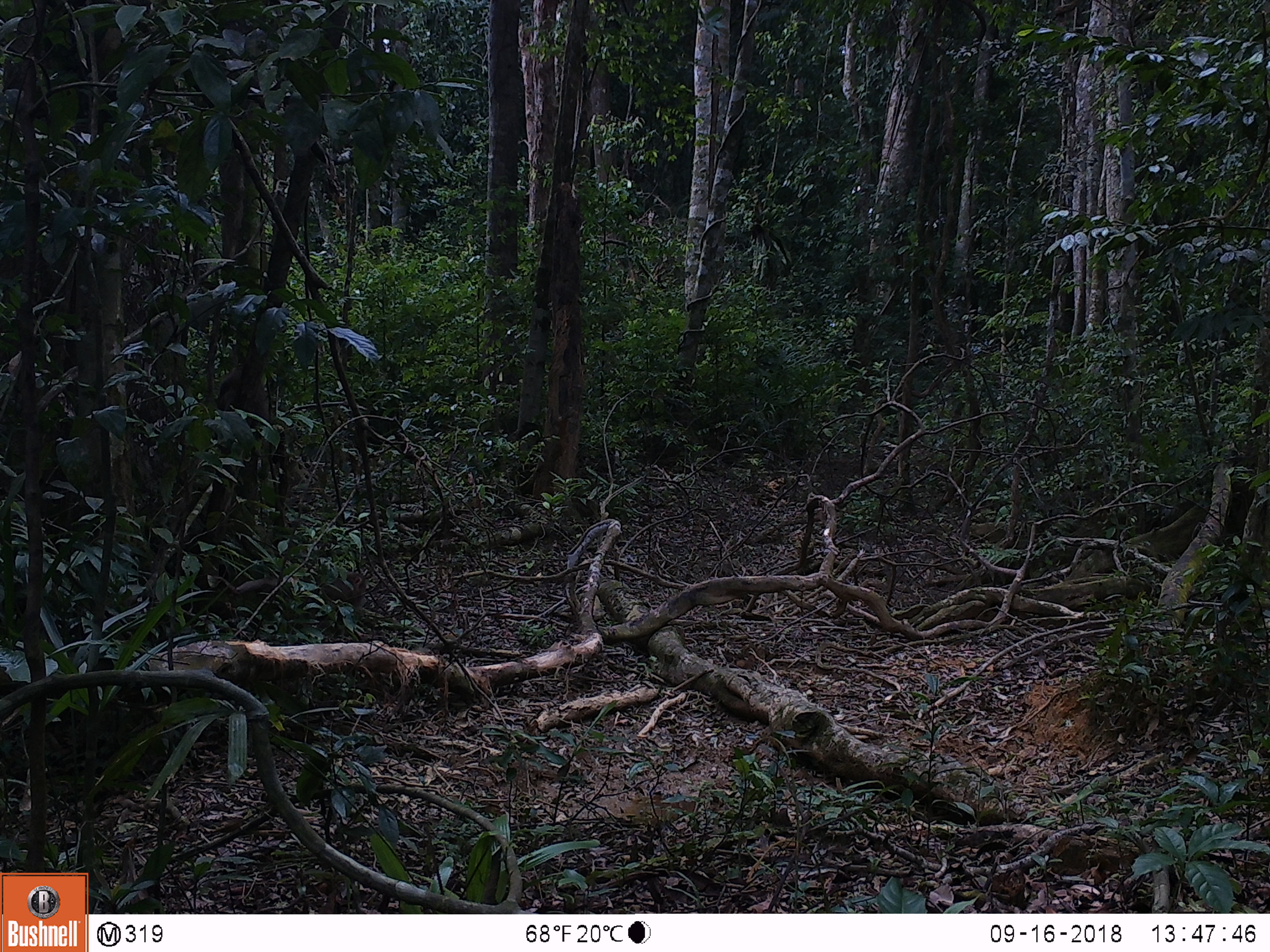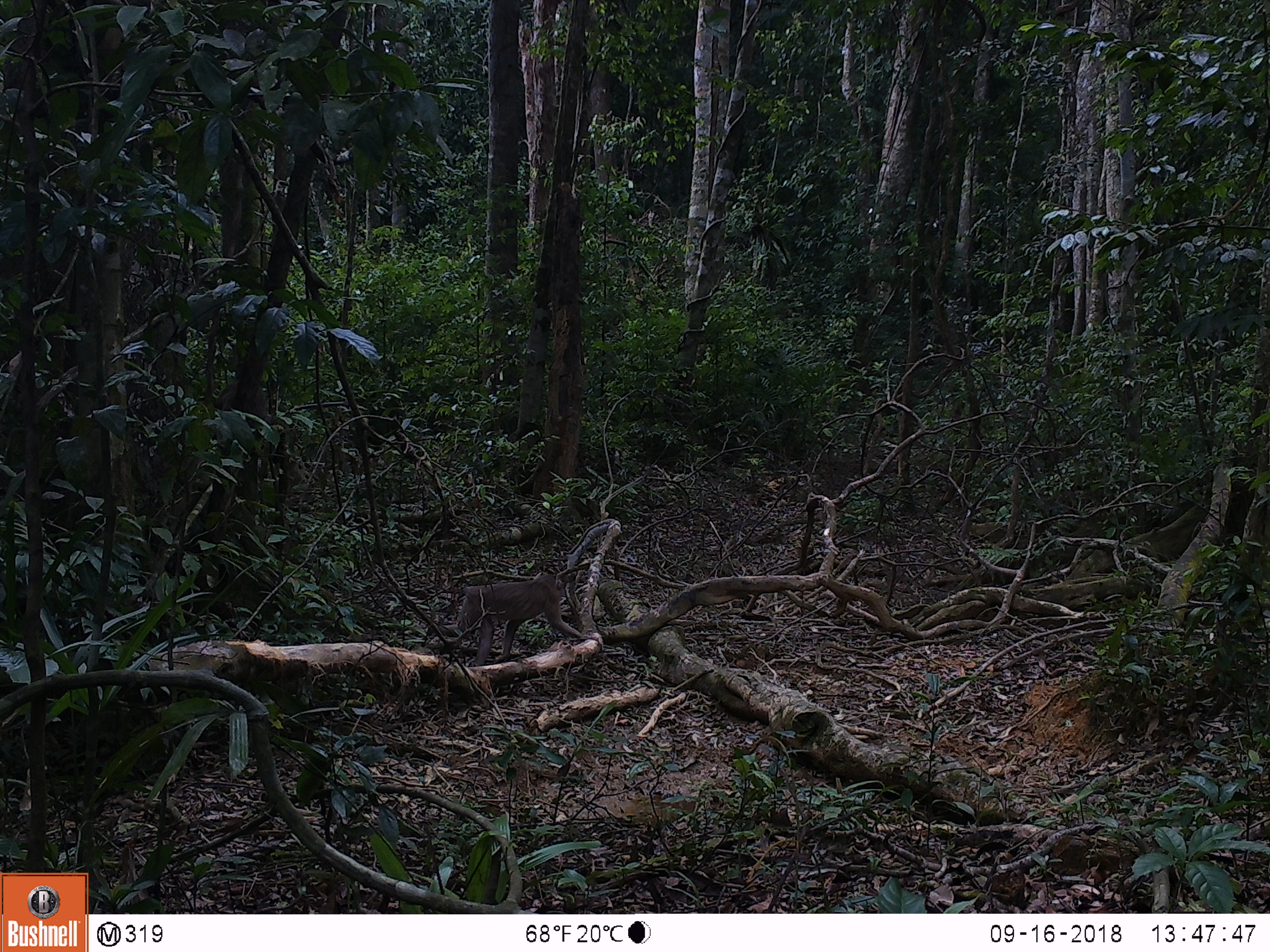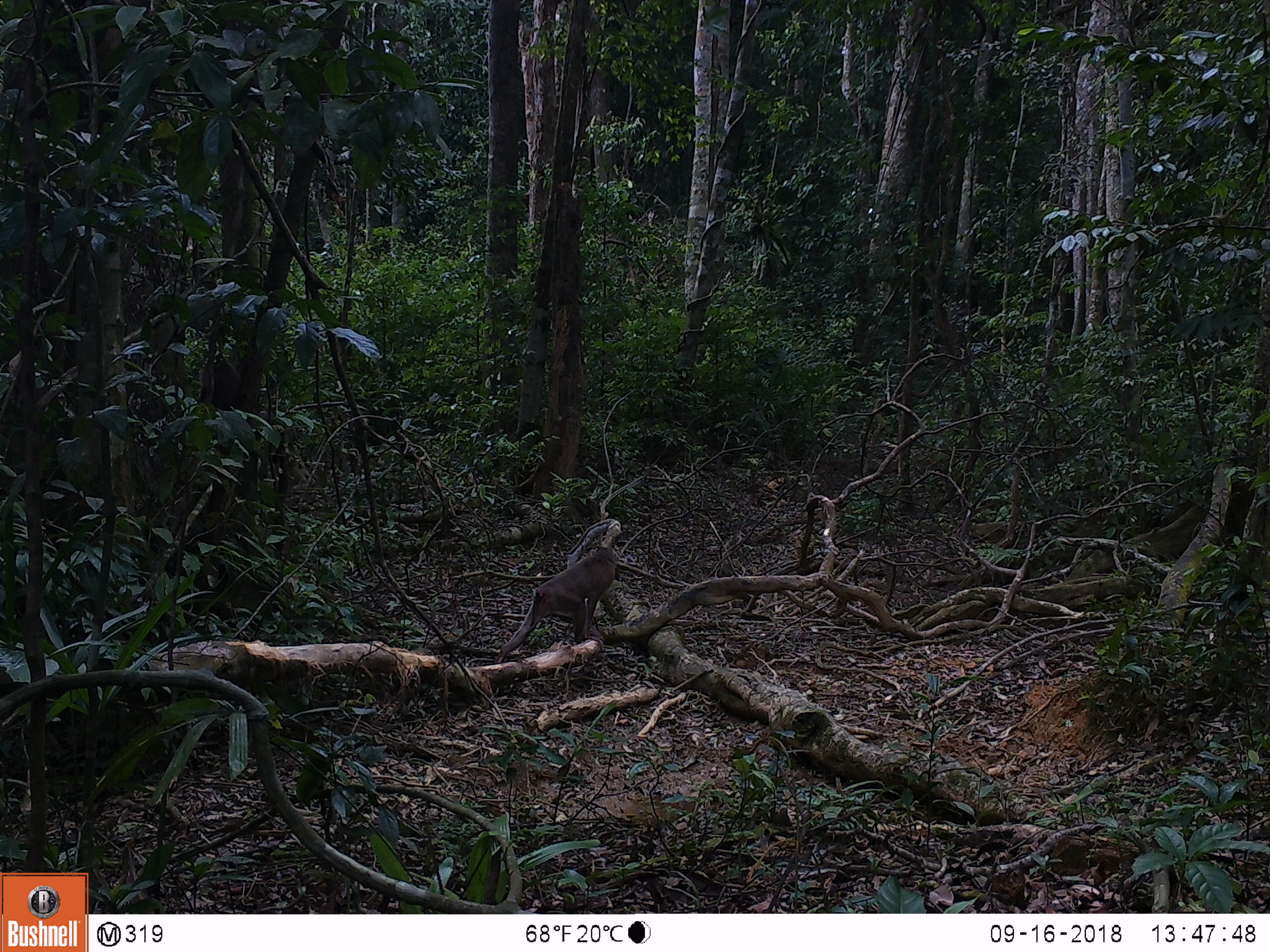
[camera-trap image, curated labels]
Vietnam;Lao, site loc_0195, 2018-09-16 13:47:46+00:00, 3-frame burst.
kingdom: Animalia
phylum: Chordata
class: Mammalia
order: Primates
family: Cercopithecidae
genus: Macaca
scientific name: Macaca nemestrina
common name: pig-tailed macaque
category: pig tailed macaque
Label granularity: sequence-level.